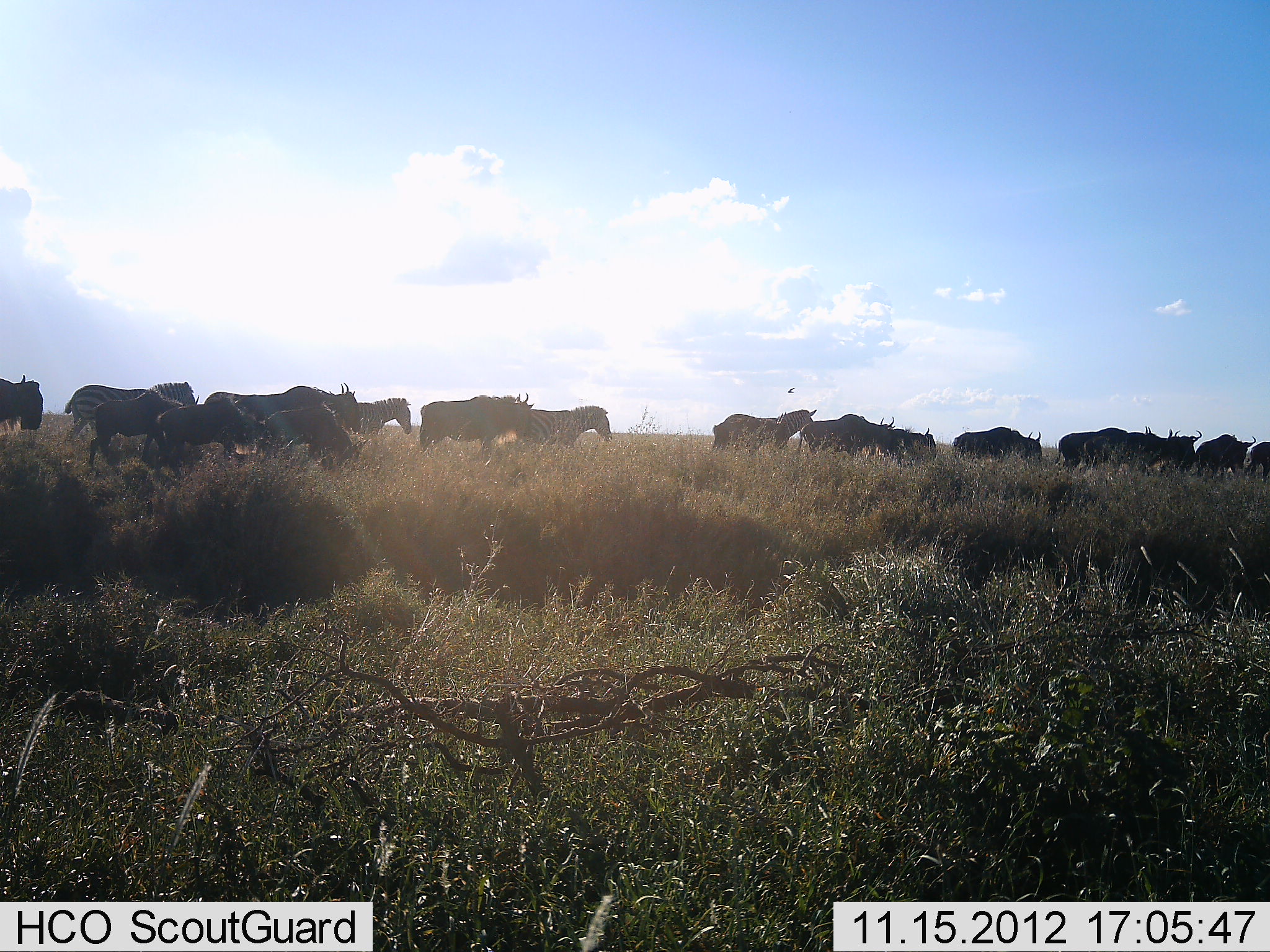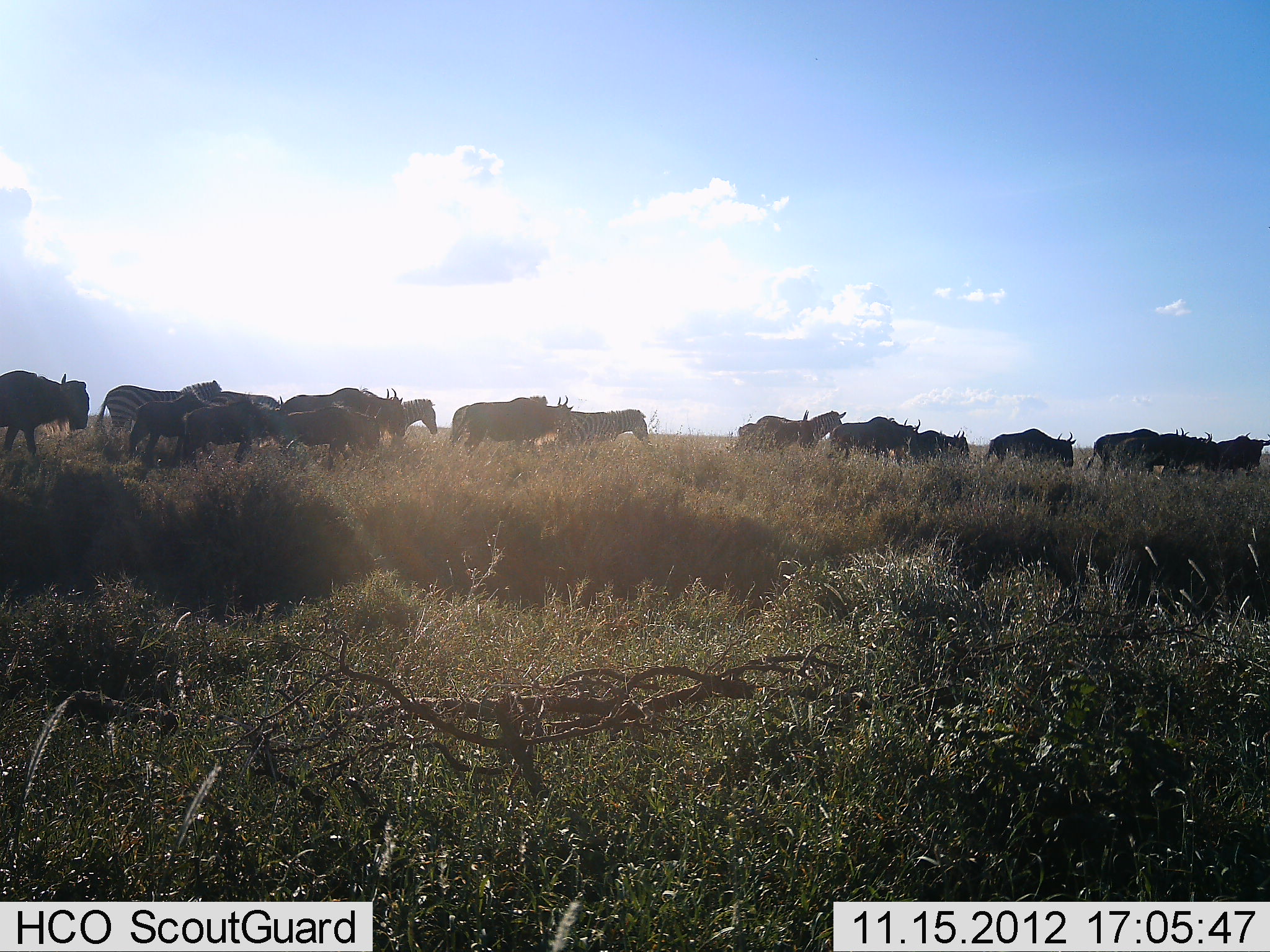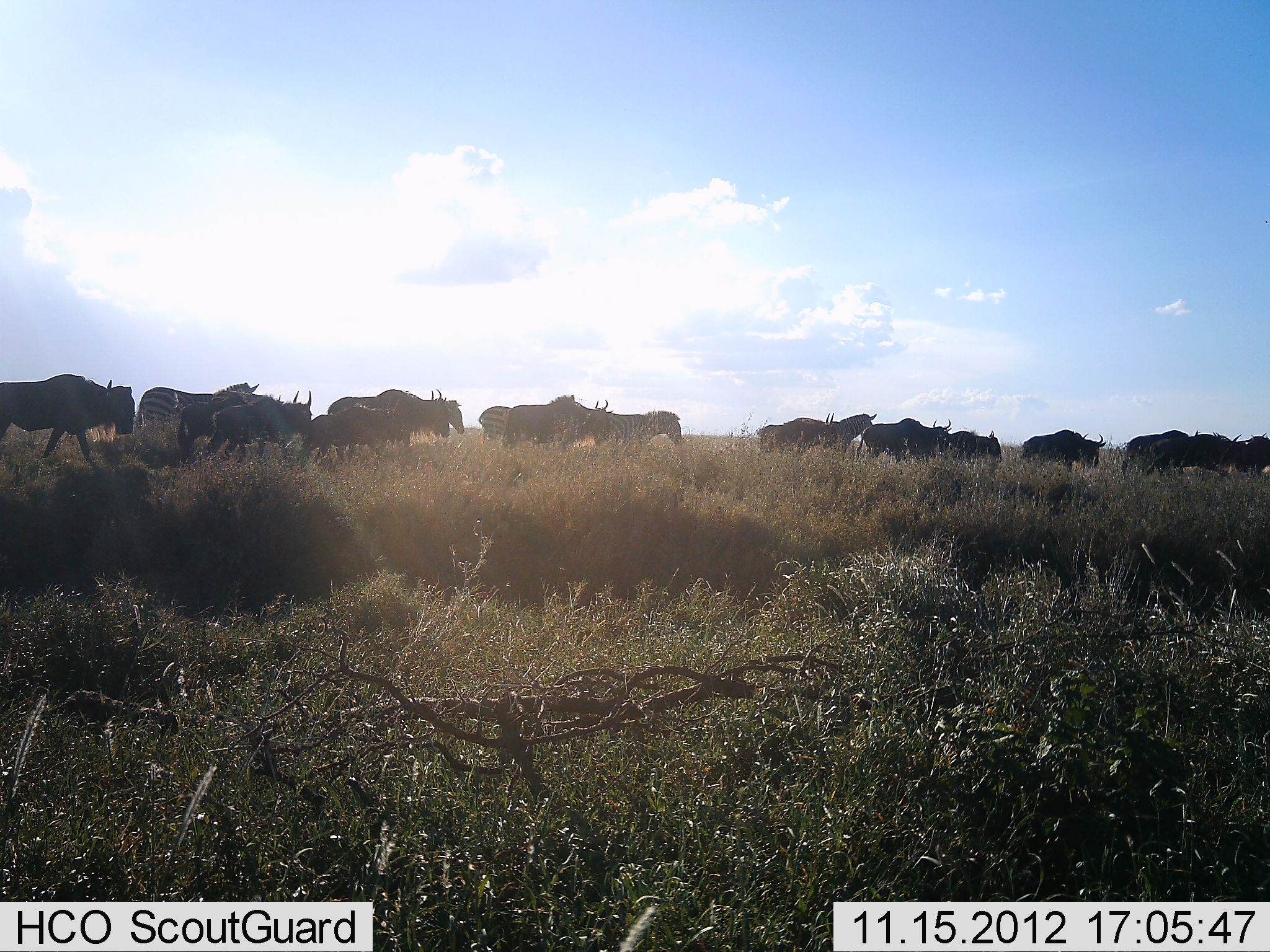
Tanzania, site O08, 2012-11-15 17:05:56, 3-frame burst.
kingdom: Animalia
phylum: Chordata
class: Mammalia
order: Artiodactyla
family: Bovidae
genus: Connochaetes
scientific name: Connochaetes taurinus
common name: blue wildebeest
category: wildebeest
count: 11-50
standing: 10%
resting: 0%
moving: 100%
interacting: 0%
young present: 10%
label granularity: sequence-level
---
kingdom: Animalia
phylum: Chordata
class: Mammalia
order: Perissodactyla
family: Equidae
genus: Equus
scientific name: Equus quagga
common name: plains zebra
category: zebra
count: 4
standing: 0%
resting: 0%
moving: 100%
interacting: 0%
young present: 0%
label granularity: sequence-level